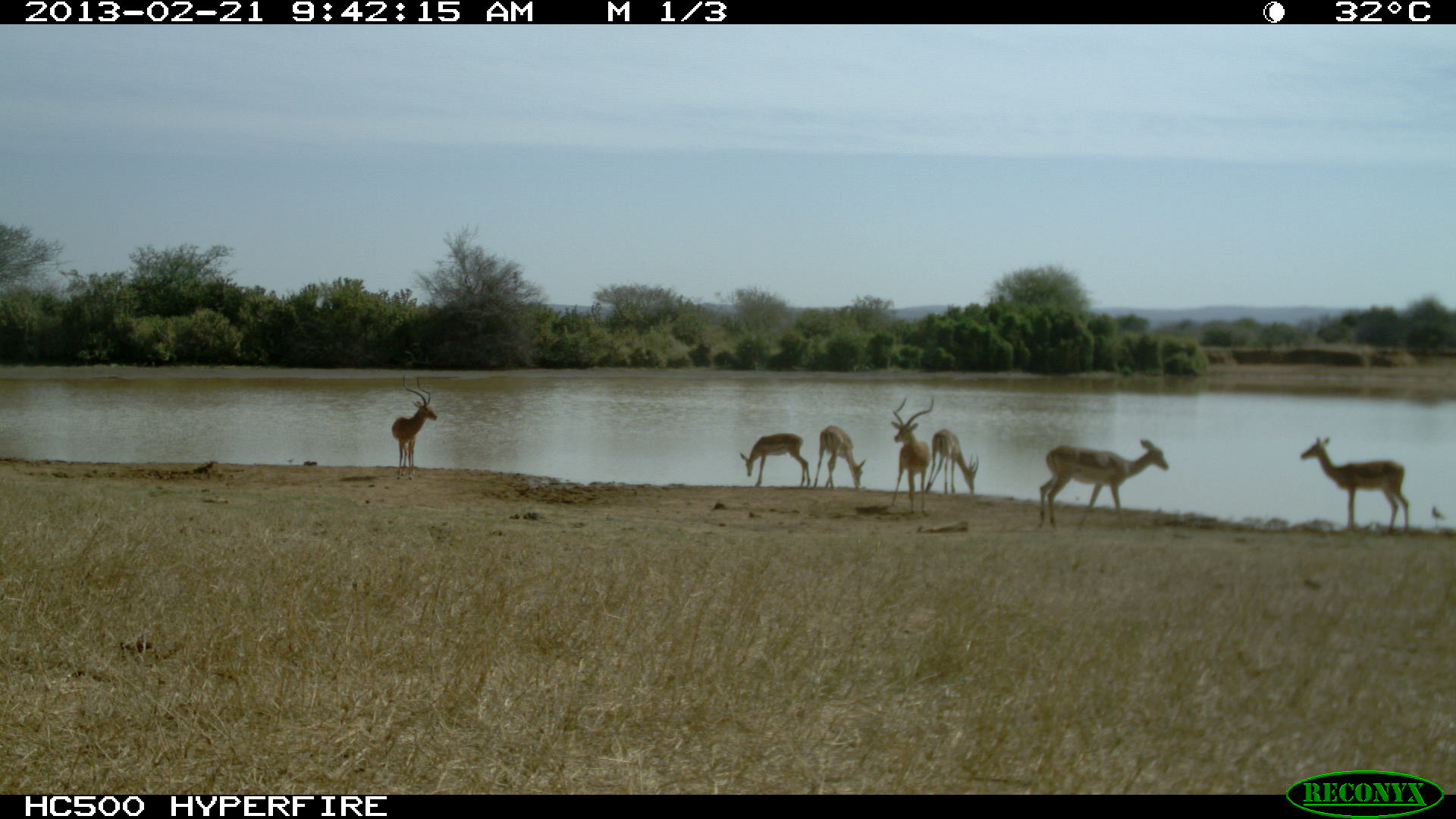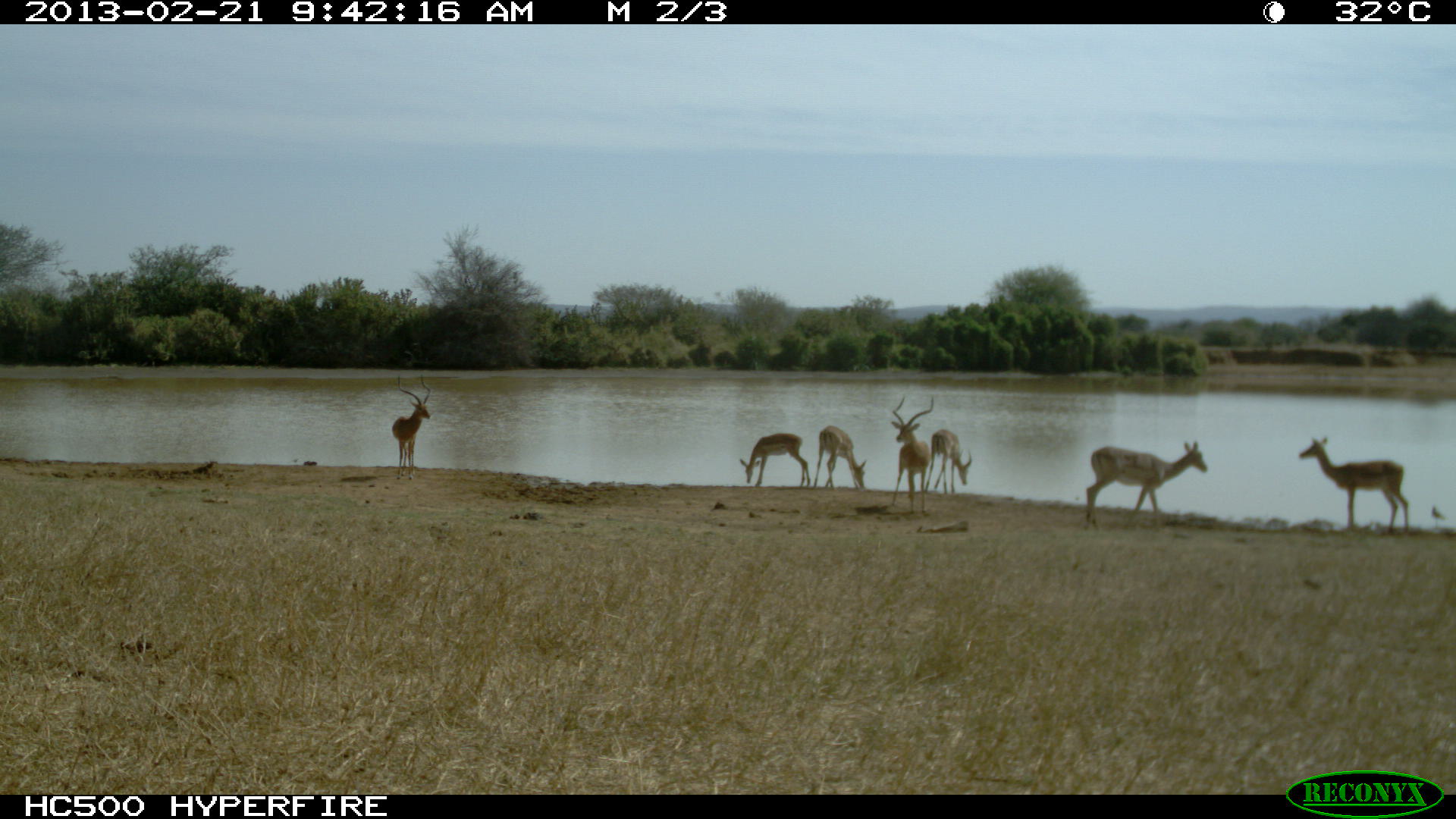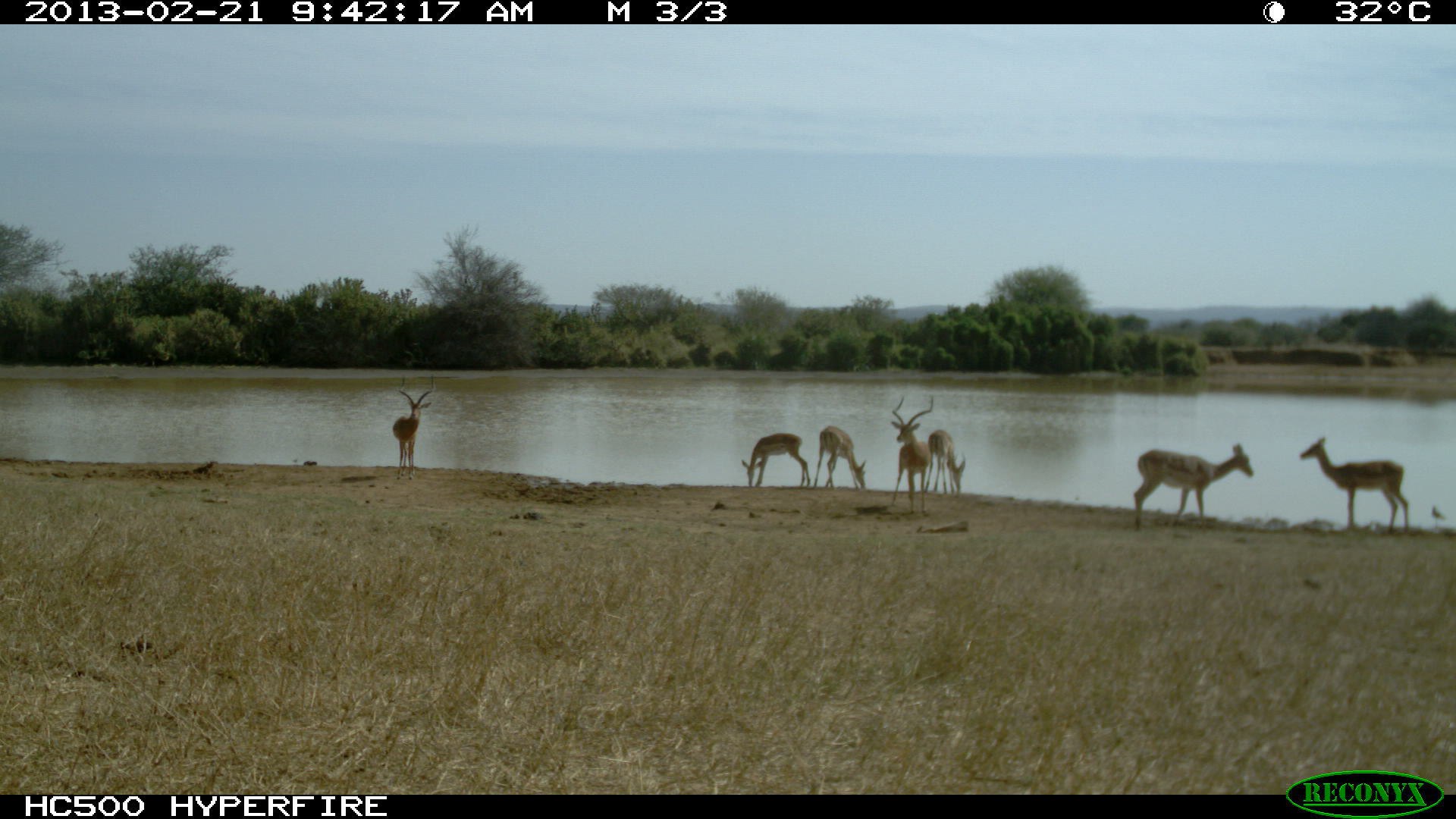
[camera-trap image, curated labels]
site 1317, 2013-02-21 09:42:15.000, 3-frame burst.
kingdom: Animalia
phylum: Chordata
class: Mammalia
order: Artiodactyla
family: Bovidae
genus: Aepyceros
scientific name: Aepyceros melampus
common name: impala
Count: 7.